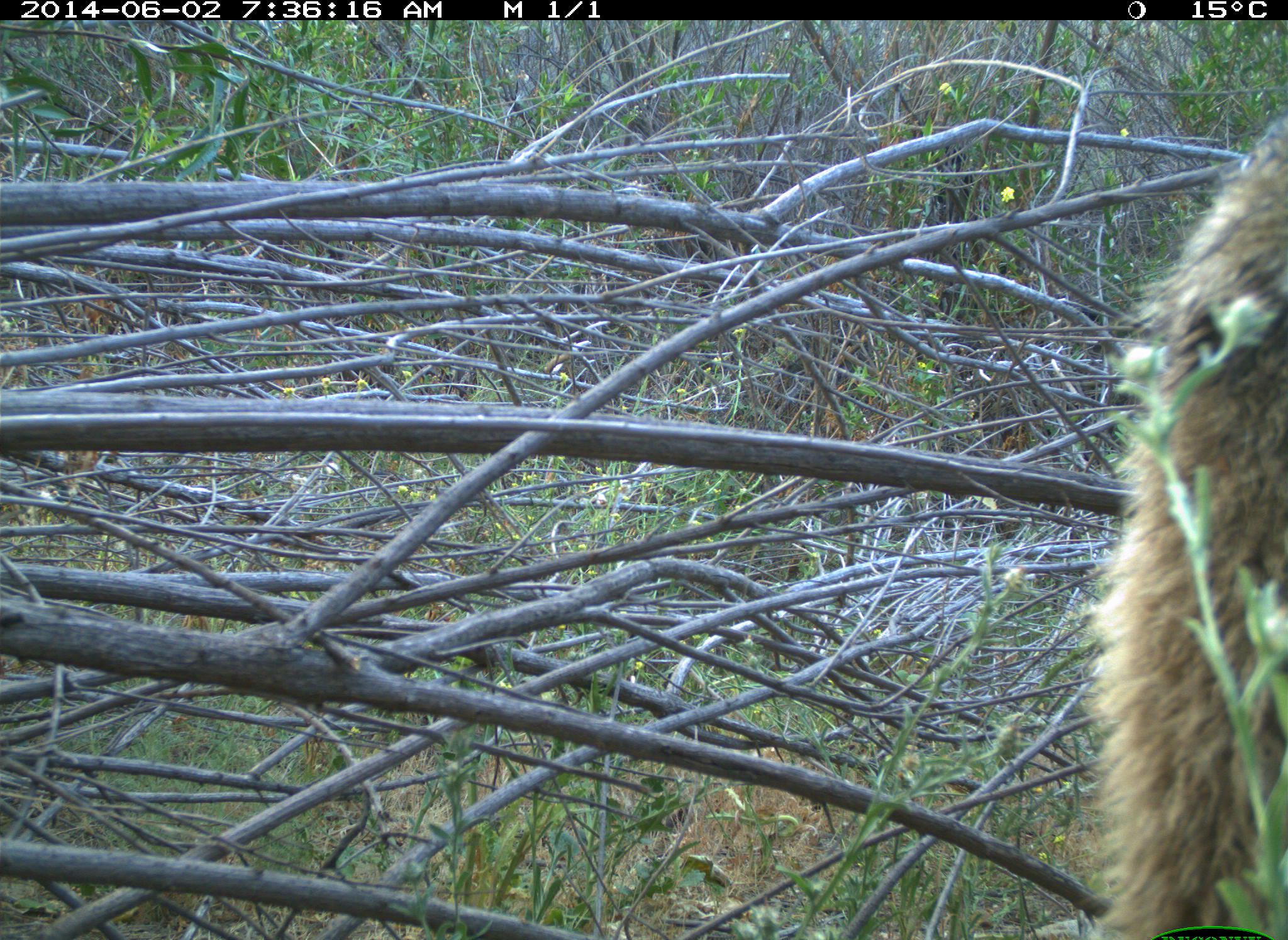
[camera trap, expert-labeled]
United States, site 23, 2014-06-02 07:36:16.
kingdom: Animalia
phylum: Chordata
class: Mammalia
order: Carnivora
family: Canidae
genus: Canis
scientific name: Canis latrans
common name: coyote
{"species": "coyote (Canis latrans)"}